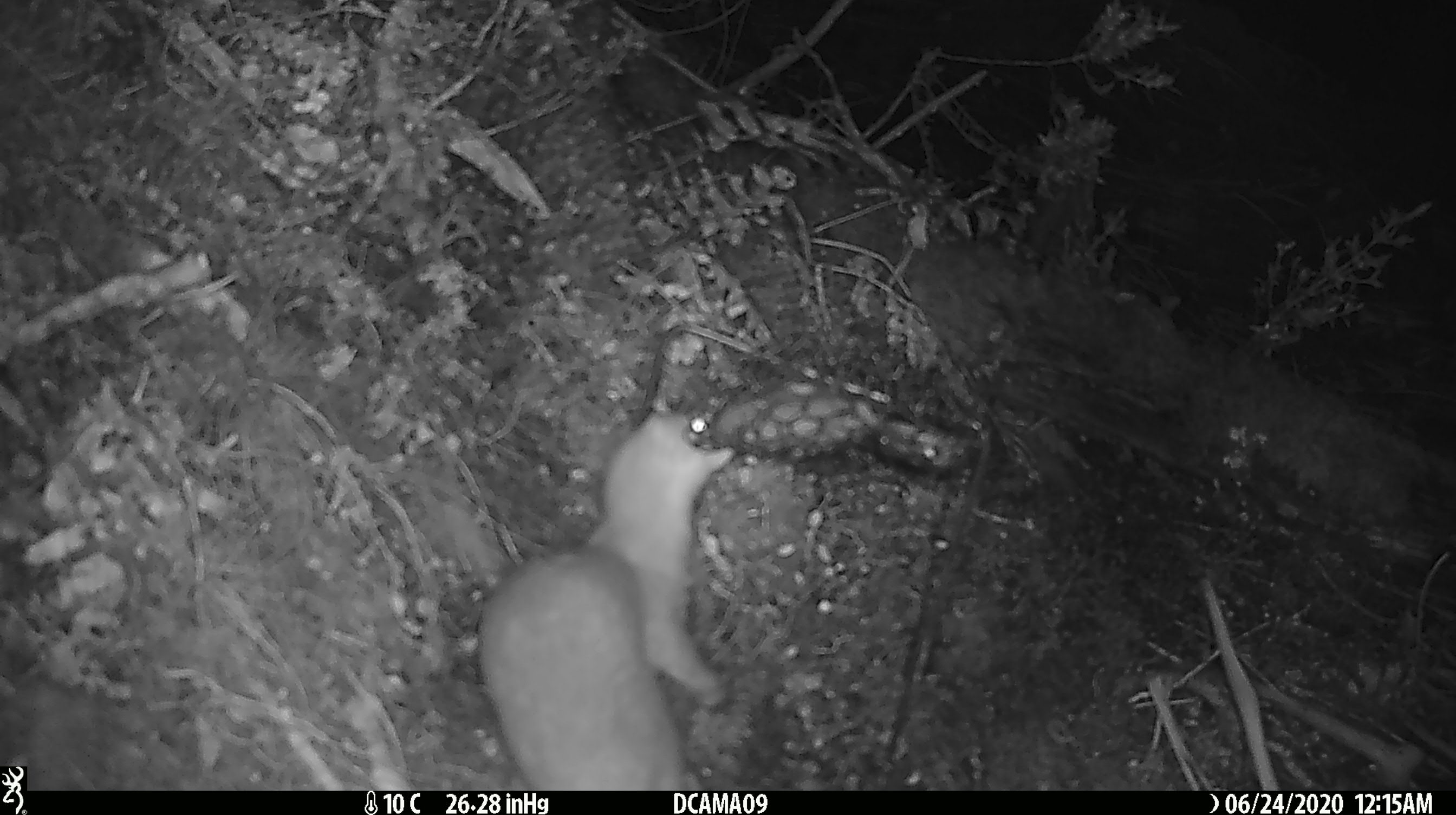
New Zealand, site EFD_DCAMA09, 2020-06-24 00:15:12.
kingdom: Animalia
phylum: Chordata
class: Mammalia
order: Carnivora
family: Mustelidae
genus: Mustela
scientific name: Mustela erminea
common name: stoat